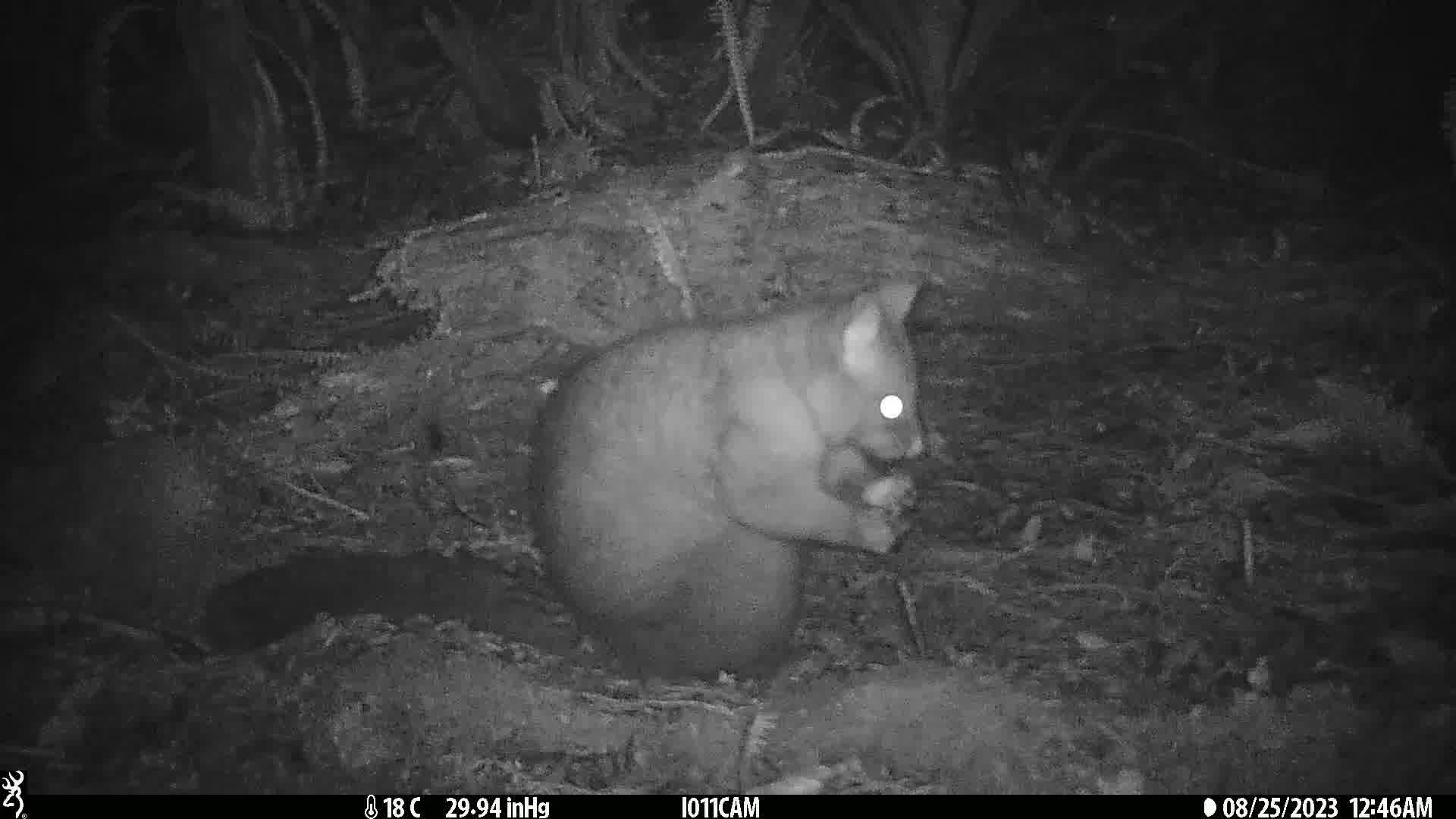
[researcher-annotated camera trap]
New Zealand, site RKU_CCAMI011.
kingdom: Animalia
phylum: Chordata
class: Mammalia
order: Diprotodontia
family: Phalangeridae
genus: Trichosurus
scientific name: Trichosurus vulpecula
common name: common brushtail possum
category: possum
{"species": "possum (common brushtail possum) (Trichosurus vulpecula)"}